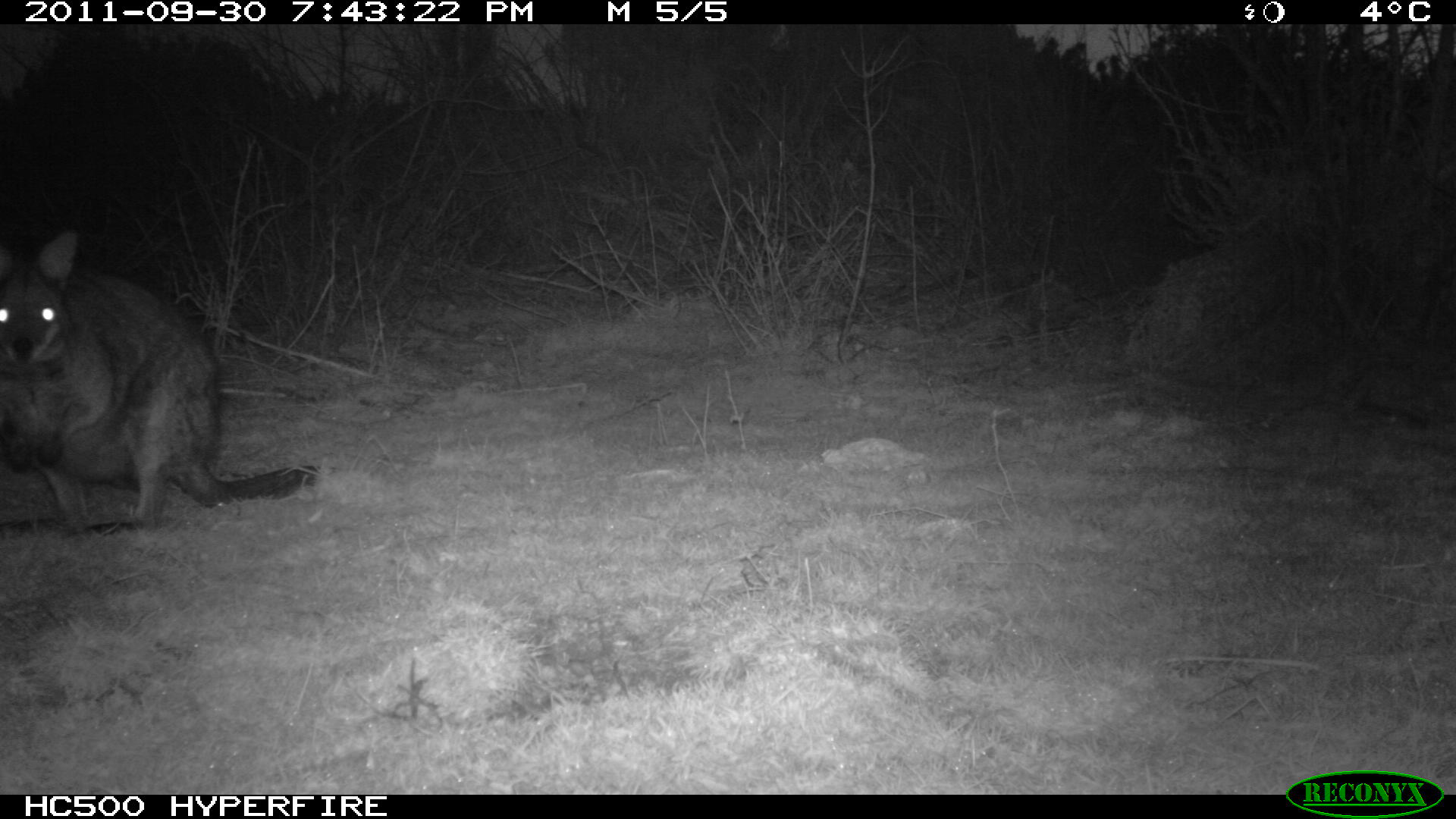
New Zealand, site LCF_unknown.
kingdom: Animalia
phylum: Chordata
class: Mammalia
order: Diprotodontia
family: Macropodidae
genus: Notamacropus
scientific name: Notamacropus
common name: wallaby